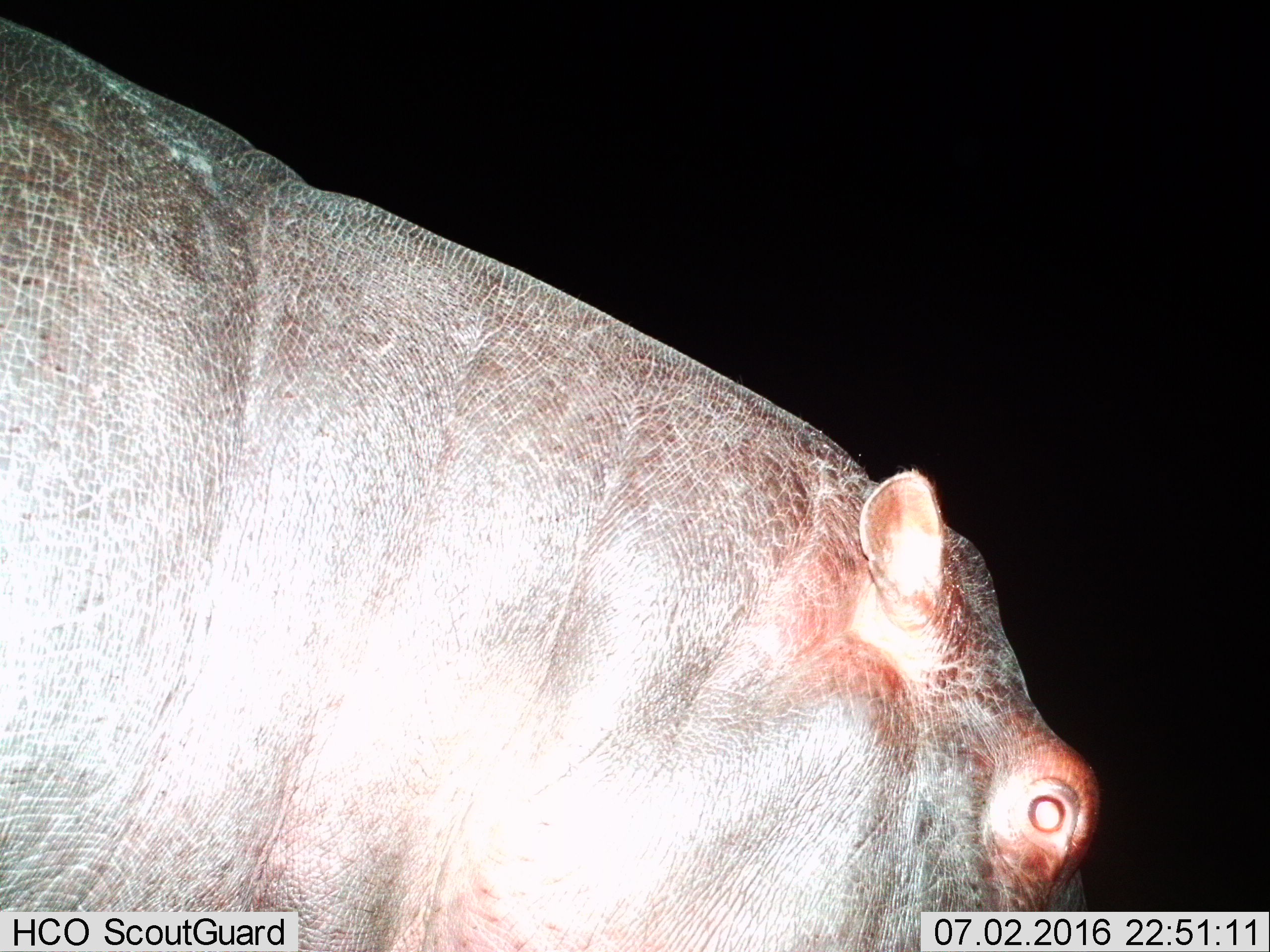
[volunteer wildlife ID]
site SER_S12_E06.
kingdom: Animalia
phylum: Chordata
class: Mammalia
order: Artiodactyla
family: Hippopotamidae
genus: Hippopotamus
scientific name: Hippopotamus amphibius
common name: hippopotamus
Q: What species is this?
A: Hippopotamus (Hippopotamus amphibius).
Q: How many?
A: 1.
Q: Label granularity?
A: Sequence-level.